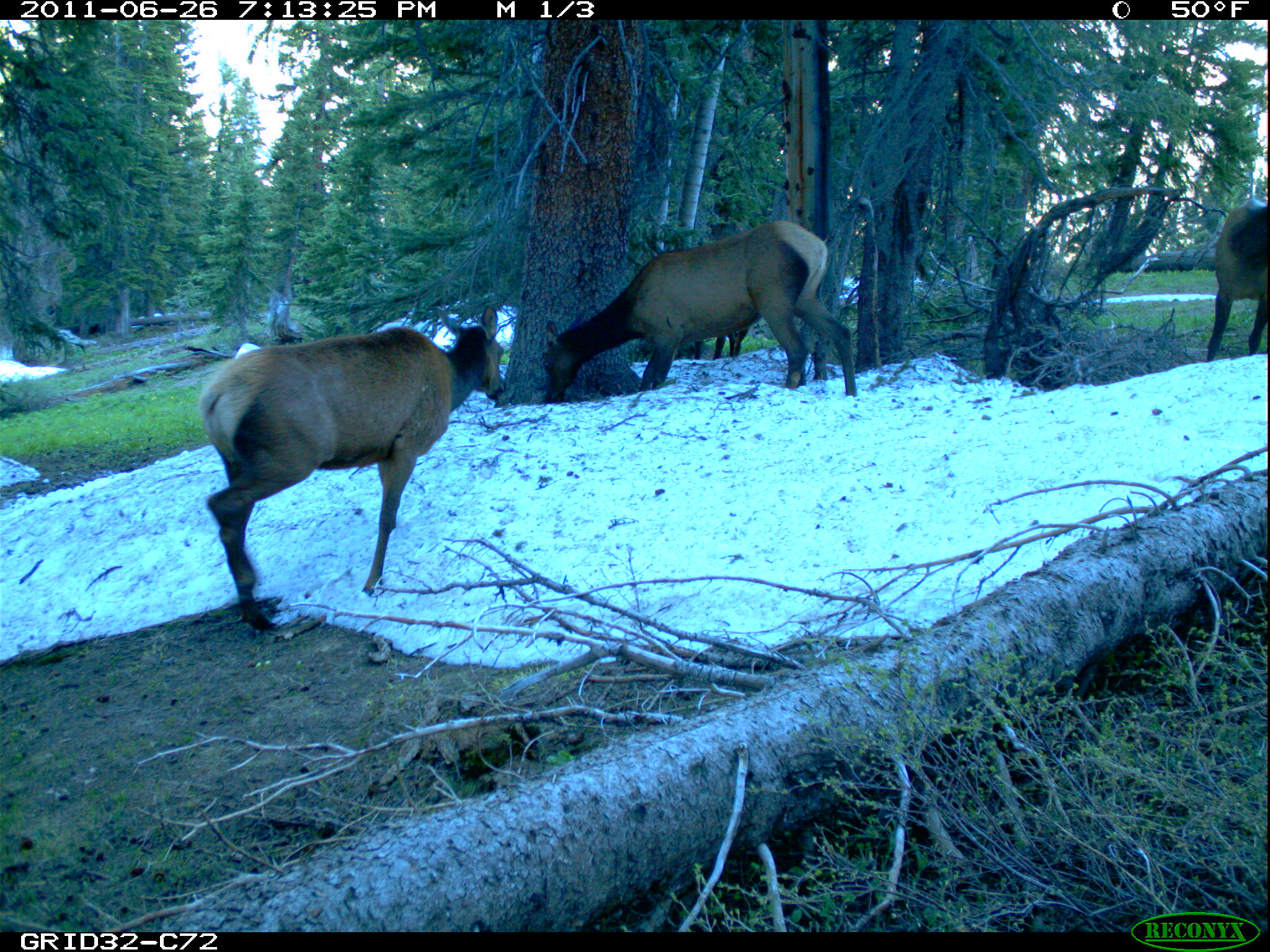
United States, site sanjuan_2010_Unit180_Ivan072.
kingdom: Animalia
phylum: Chordata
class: Mammalia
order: Artiodactyla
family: Cervidae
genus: Cervus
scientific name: Cervus elaphus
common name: red deer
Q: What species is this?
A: Cervus elaphus (red deer).